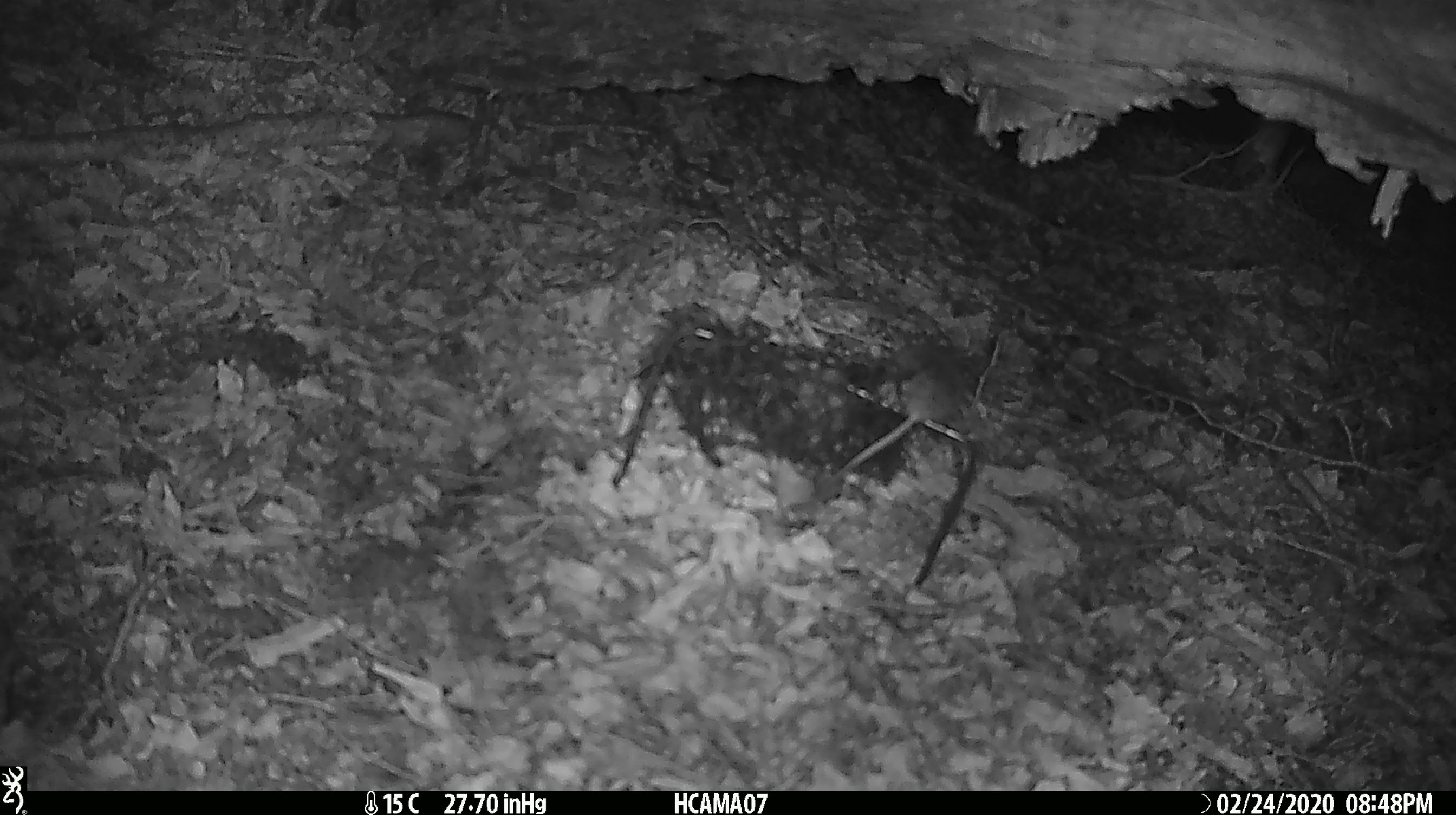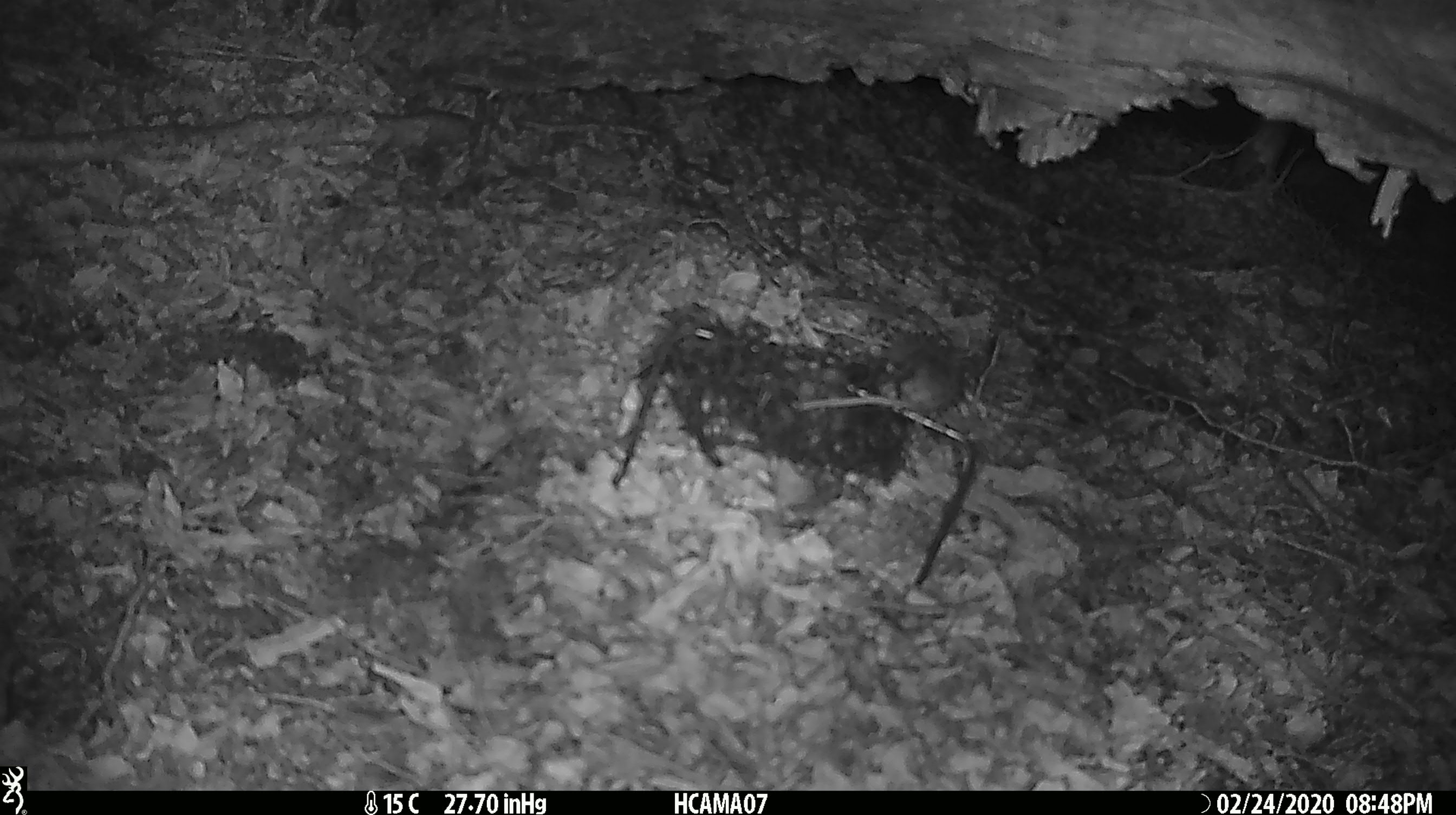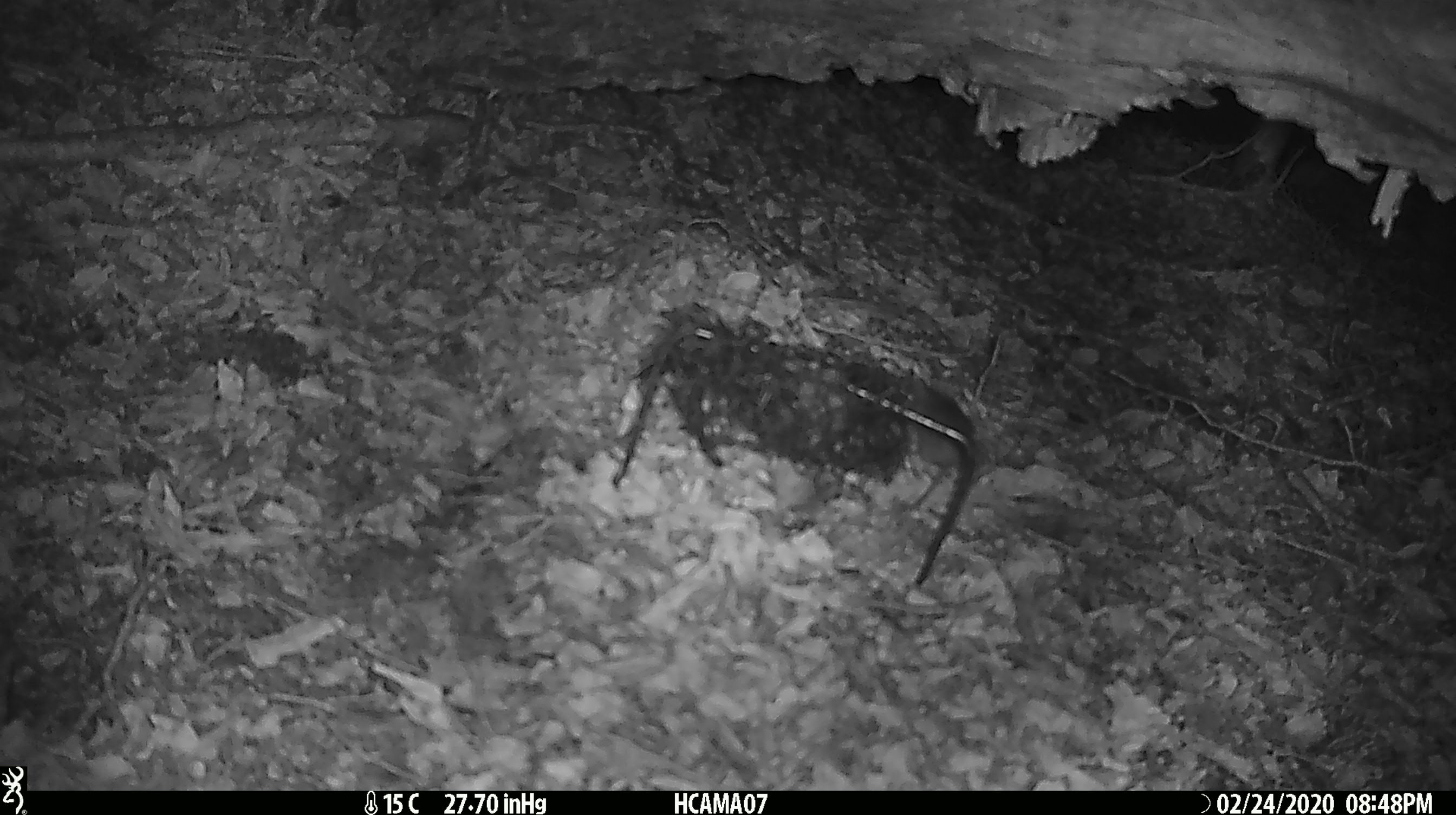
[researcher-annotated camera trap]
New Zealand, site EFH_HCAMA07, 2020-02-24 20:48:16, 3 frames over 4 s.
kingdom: Animalia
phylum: Chordata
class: Mammalia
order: Rodentia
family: Muridae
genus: Mus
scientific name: Mus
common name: mouse